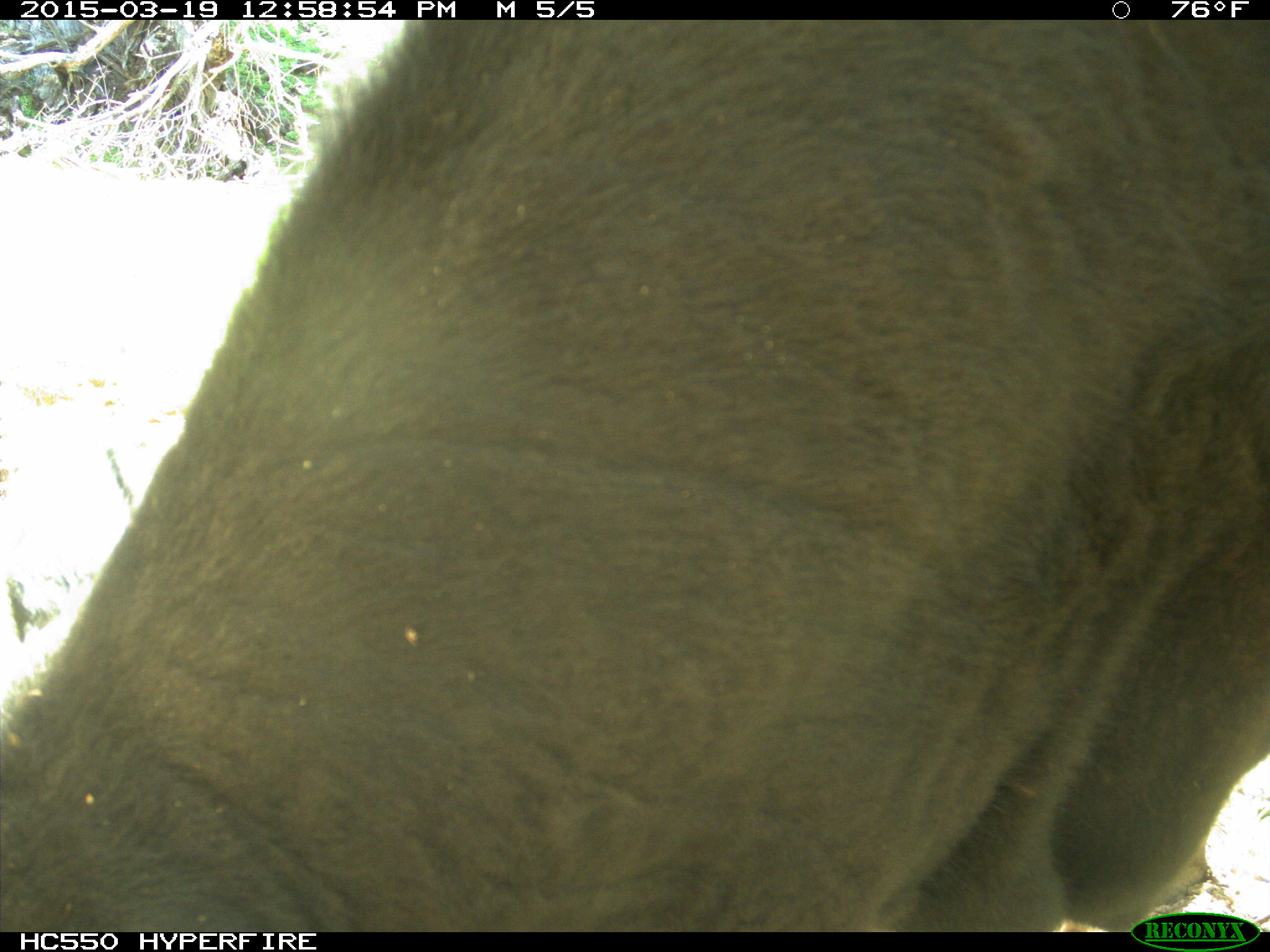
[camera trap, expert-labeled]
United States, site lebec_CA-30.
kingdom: Animalia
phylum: Chordata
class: Mammalia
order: Artiodactyla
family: Bovidae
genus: Bos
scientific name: Bos taurus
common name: domestic cow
Bos taurus (domestic cow).